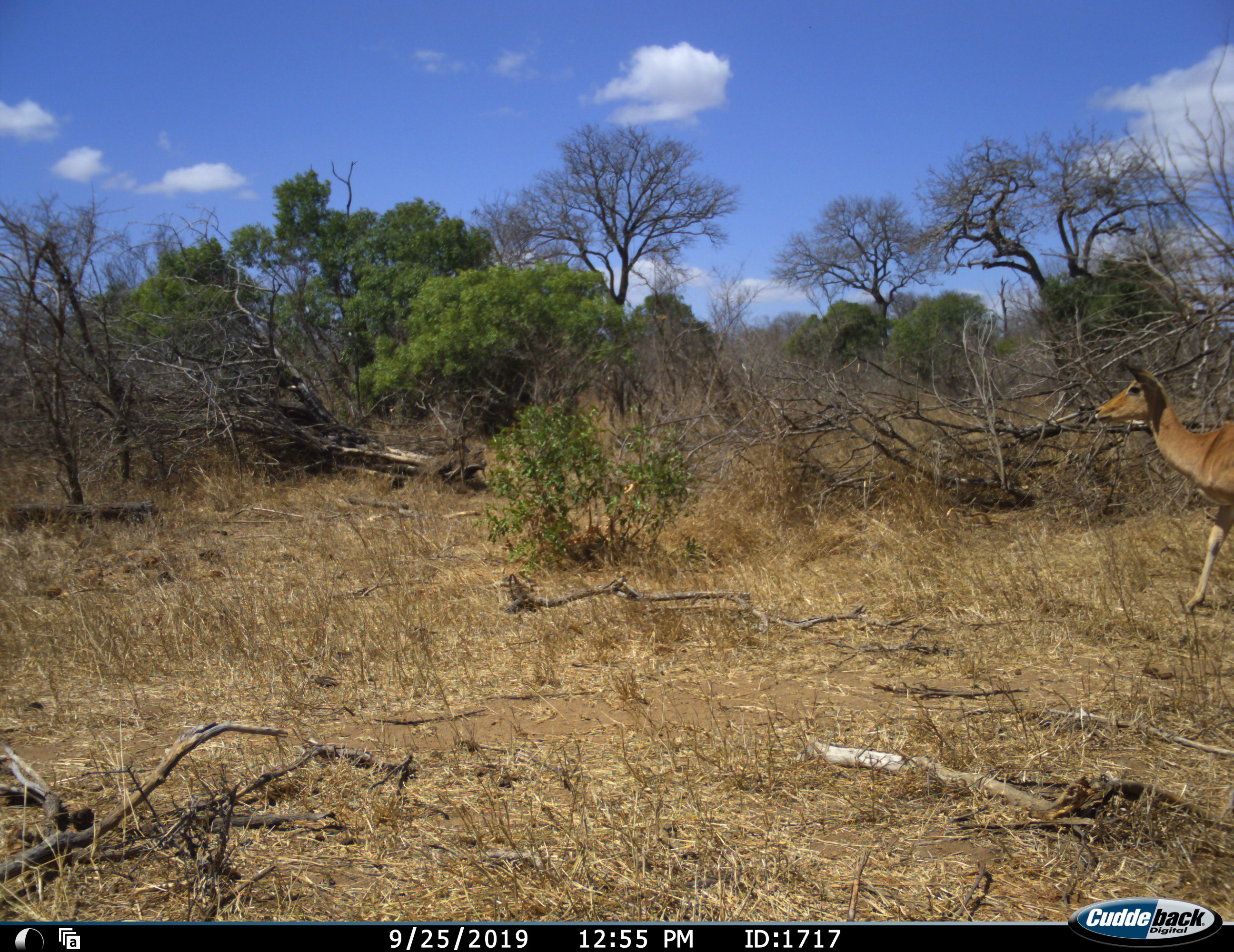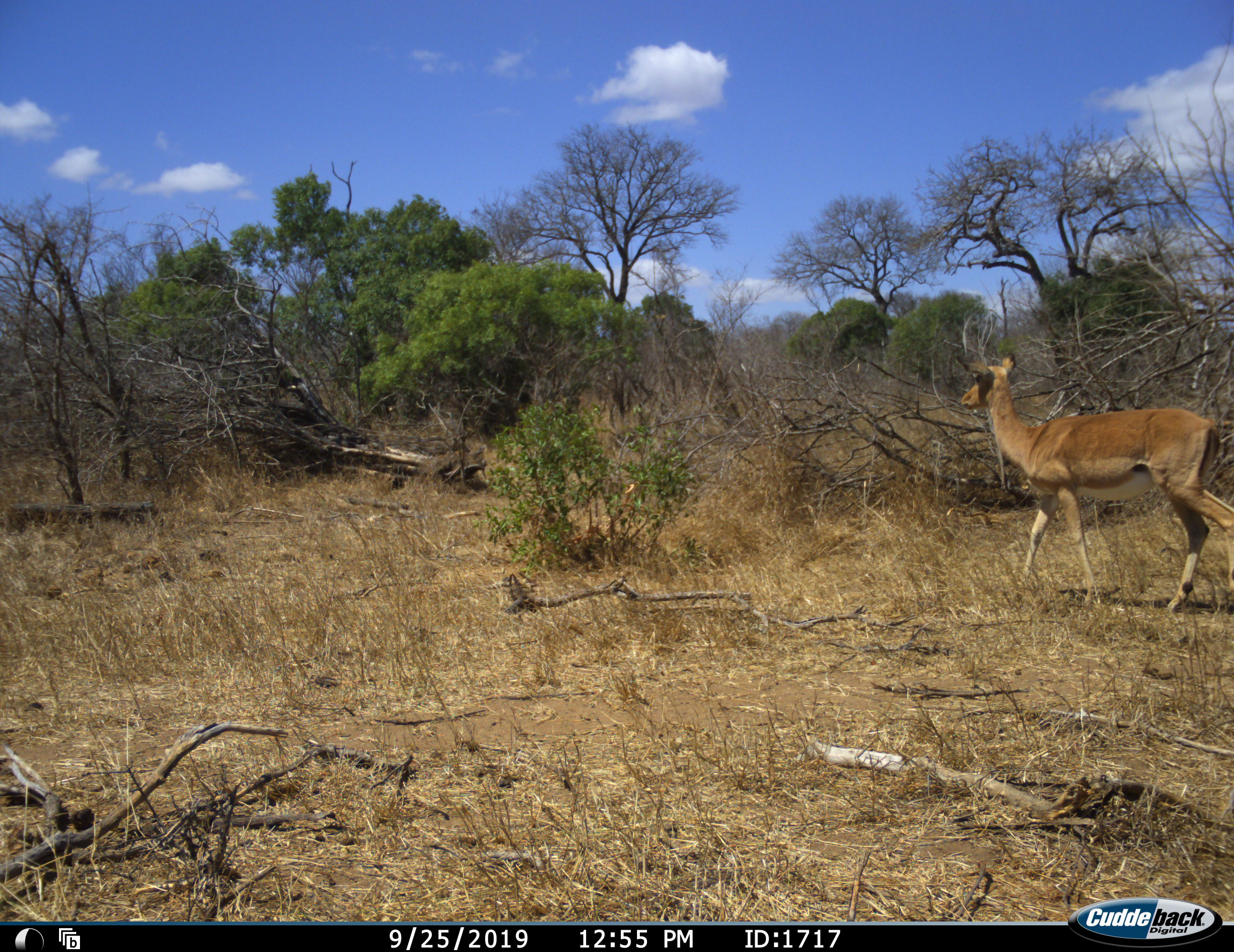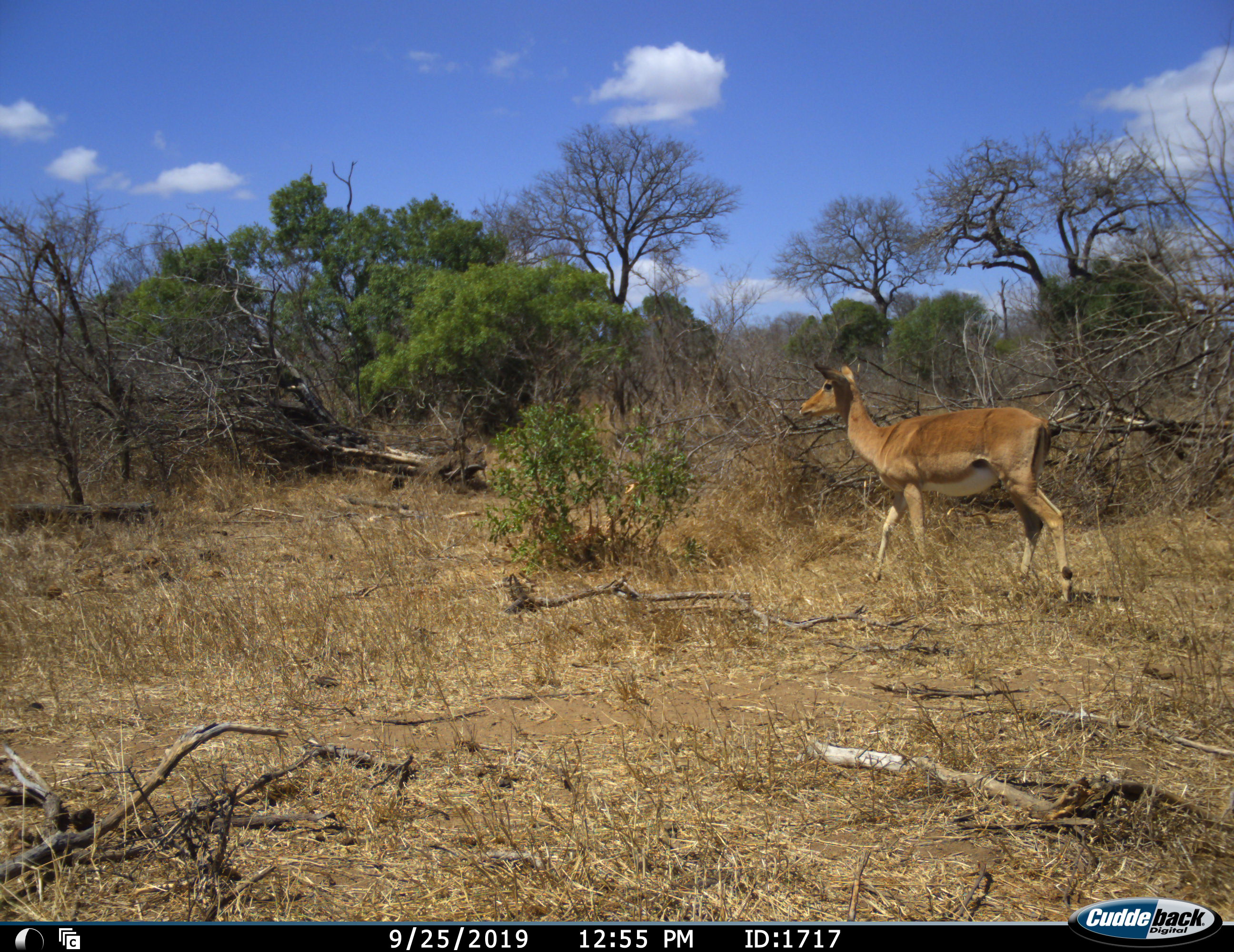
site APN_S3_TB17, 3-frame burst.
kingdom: Animalia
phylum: Chordata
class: Mammalia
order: Artiodactyla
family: Bovidae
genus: Aepyceros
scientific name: Aepyceros melampus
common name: impala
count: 1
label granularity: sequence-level